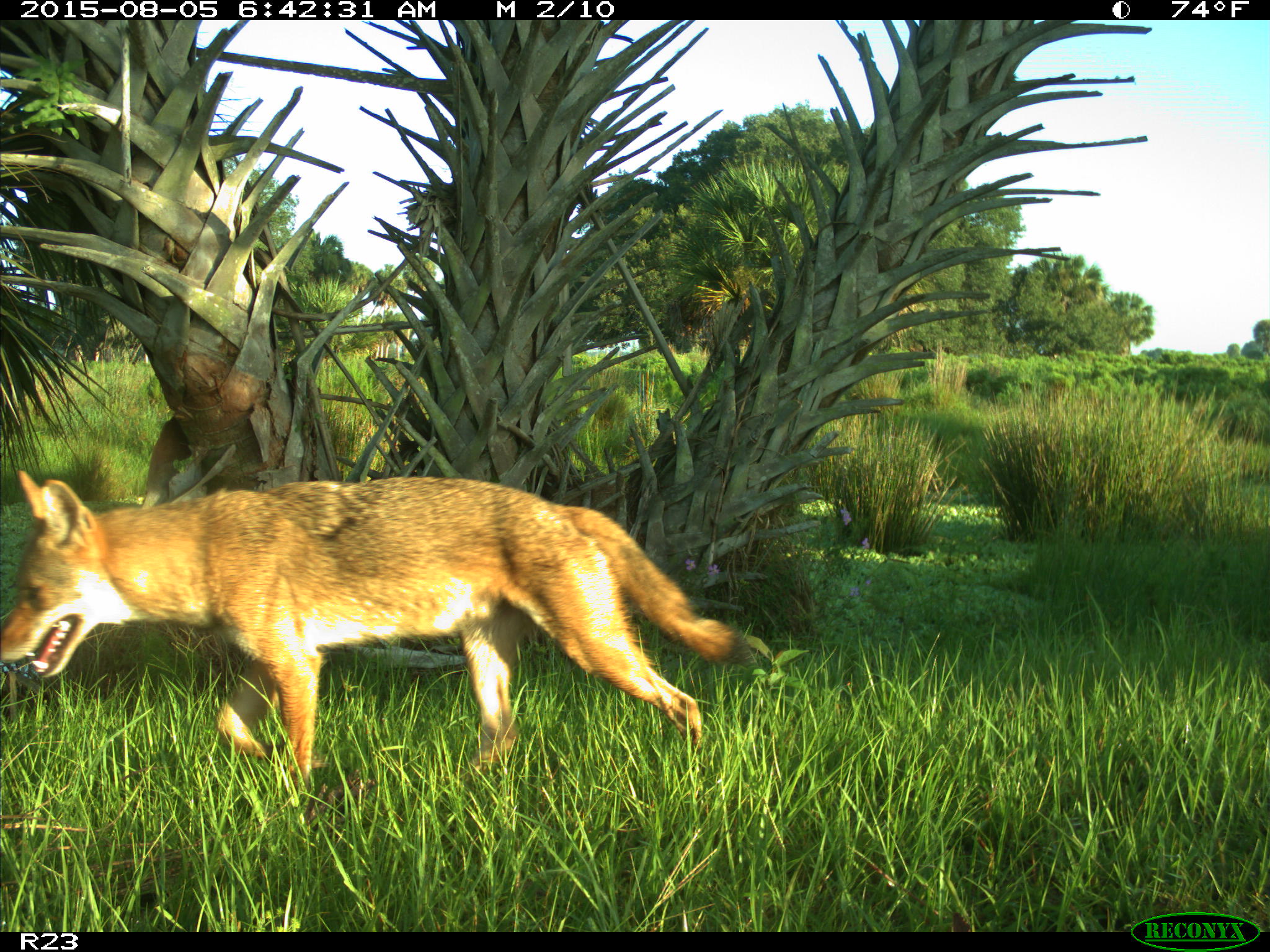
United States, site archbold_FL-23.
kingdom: Animalia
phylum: Chordata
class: Mammalia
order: Carnivora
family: Canidae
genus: Canis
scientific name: Canis latrans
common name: coyote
Canis latrans (coyote).